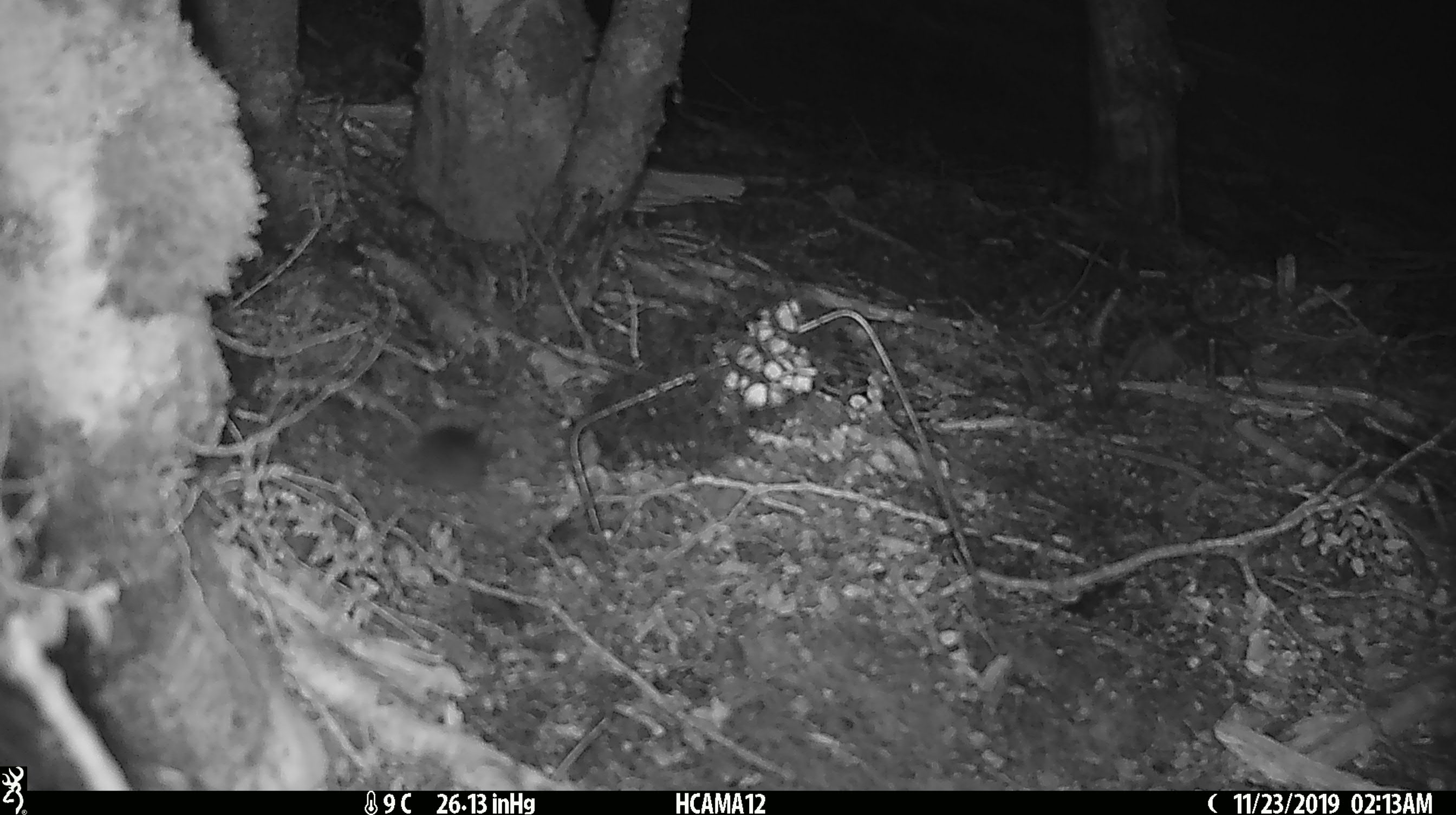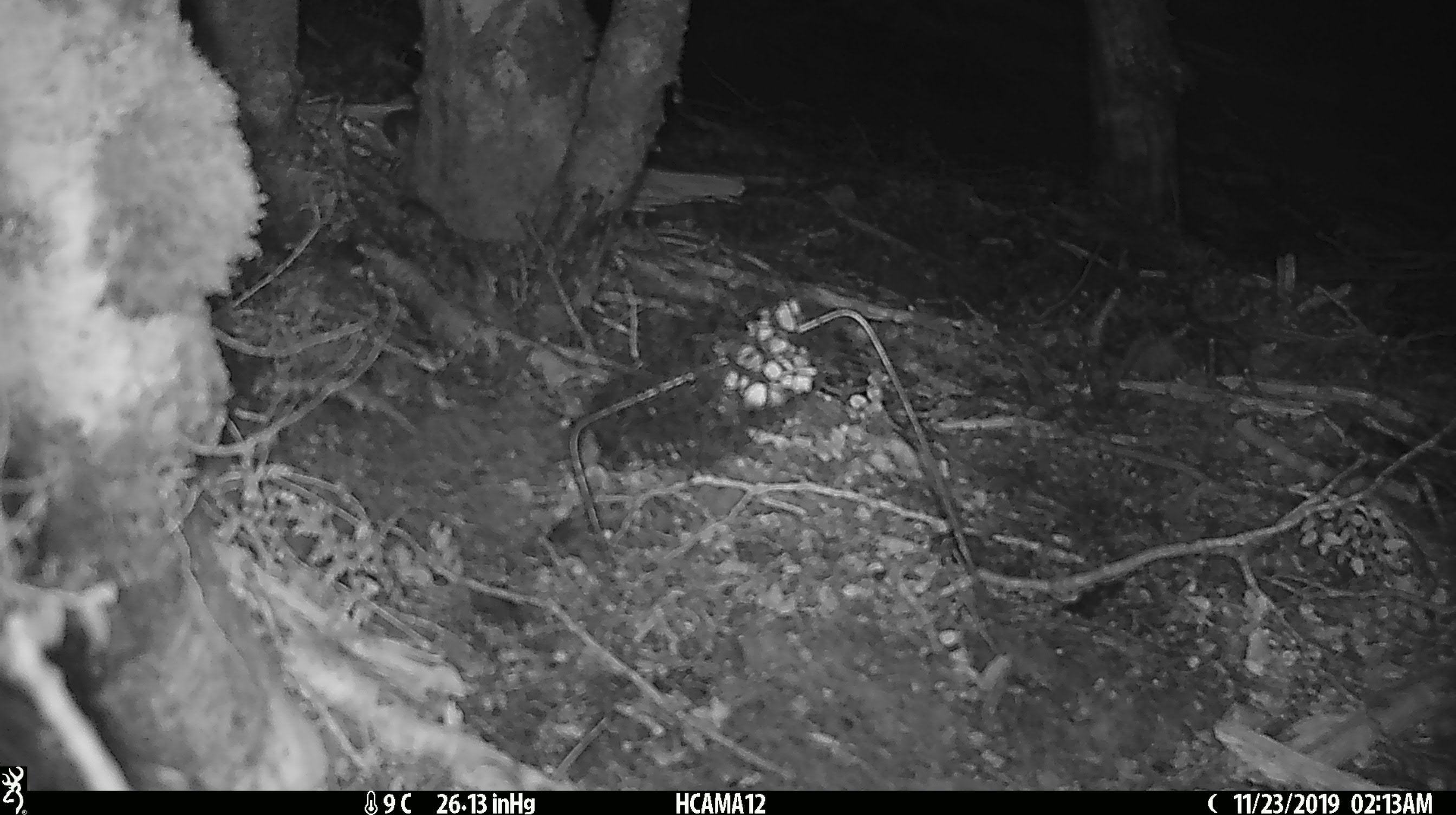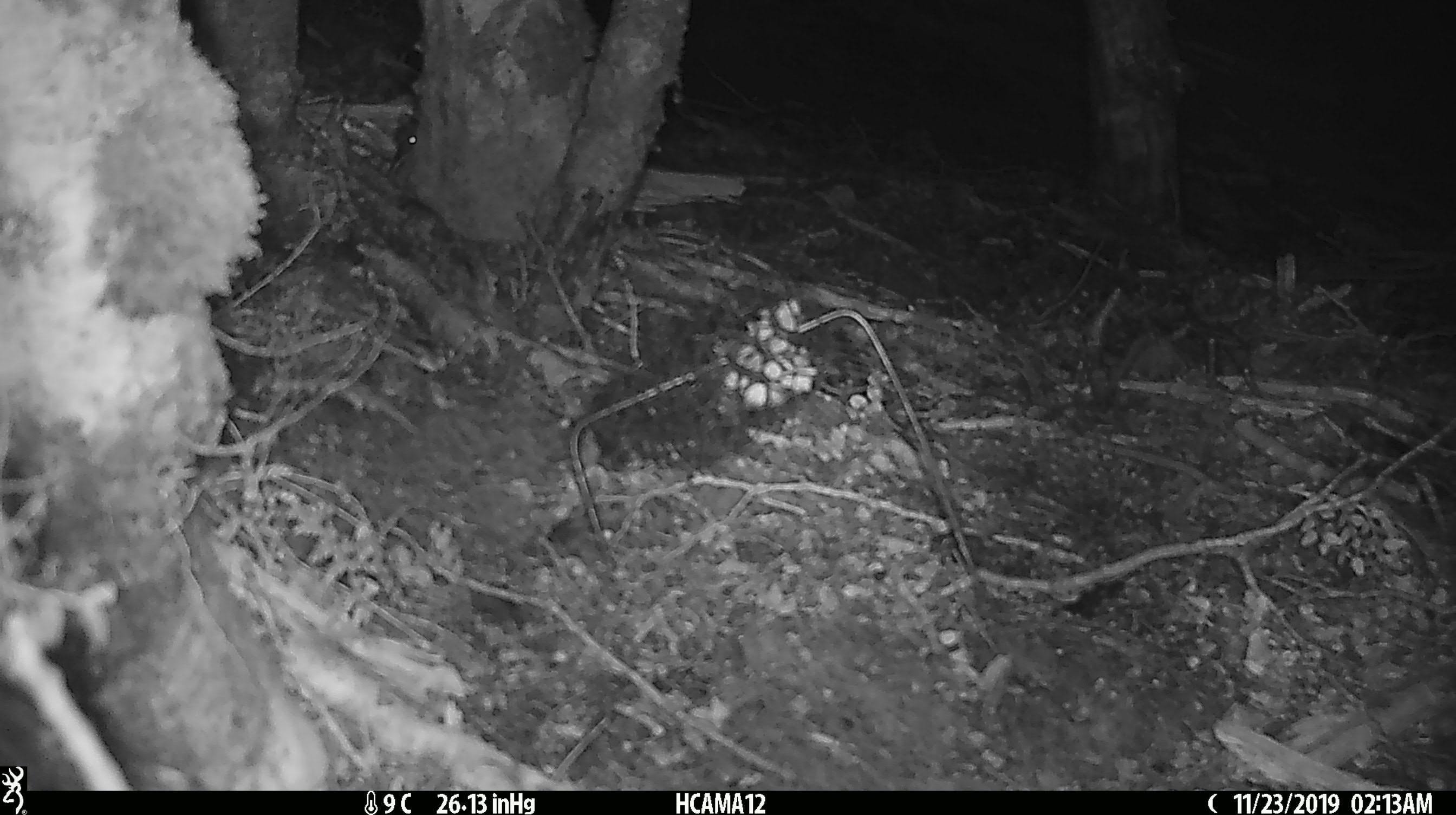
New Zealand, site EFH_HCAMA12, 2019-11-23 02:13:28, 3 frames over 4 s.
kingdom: Animalia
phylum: Chordata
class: Mammalia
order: Rodentia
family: Muridae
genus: Mus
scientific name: Mus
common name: mouse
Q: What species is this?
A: Mouse (Mus).